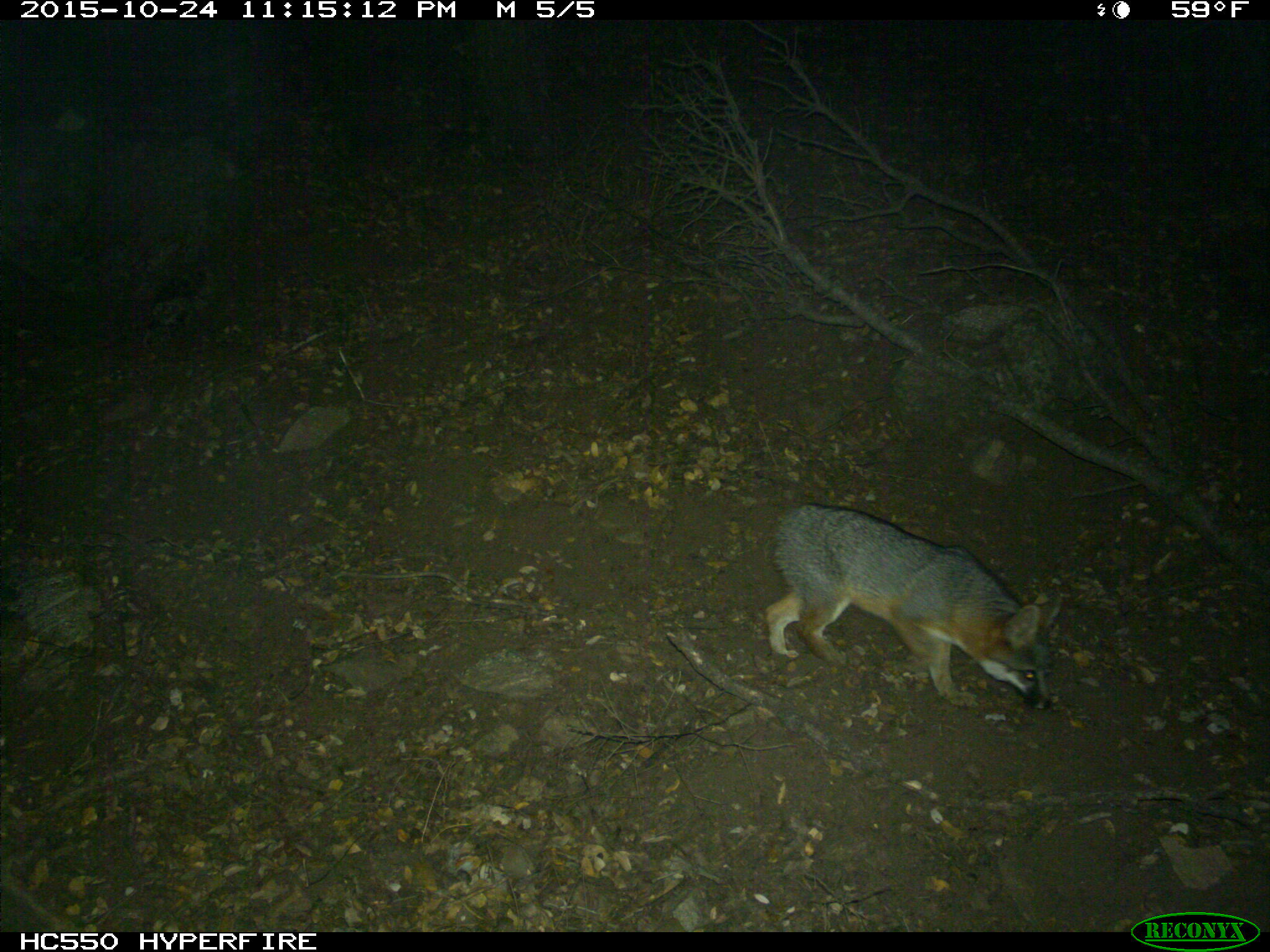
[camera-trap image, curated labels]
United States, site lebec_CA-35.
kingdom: Animalia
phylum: Chordata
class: Mammalia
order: Carnivora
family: Canidae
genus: Urocyon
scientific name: Urocyon cinereoargenteus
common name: gray fox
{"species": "Urocyon cinereoargenteus (gray fox)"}